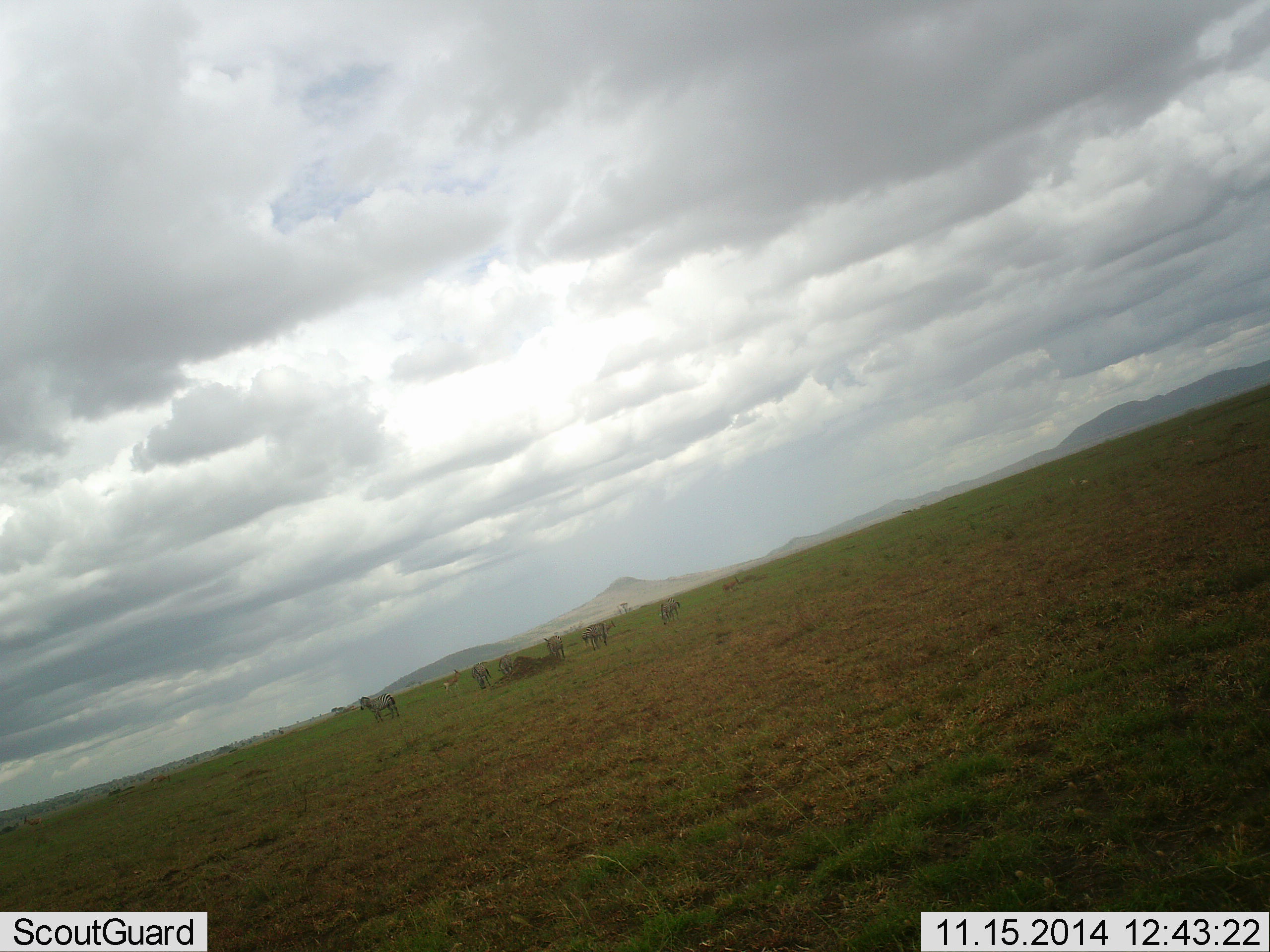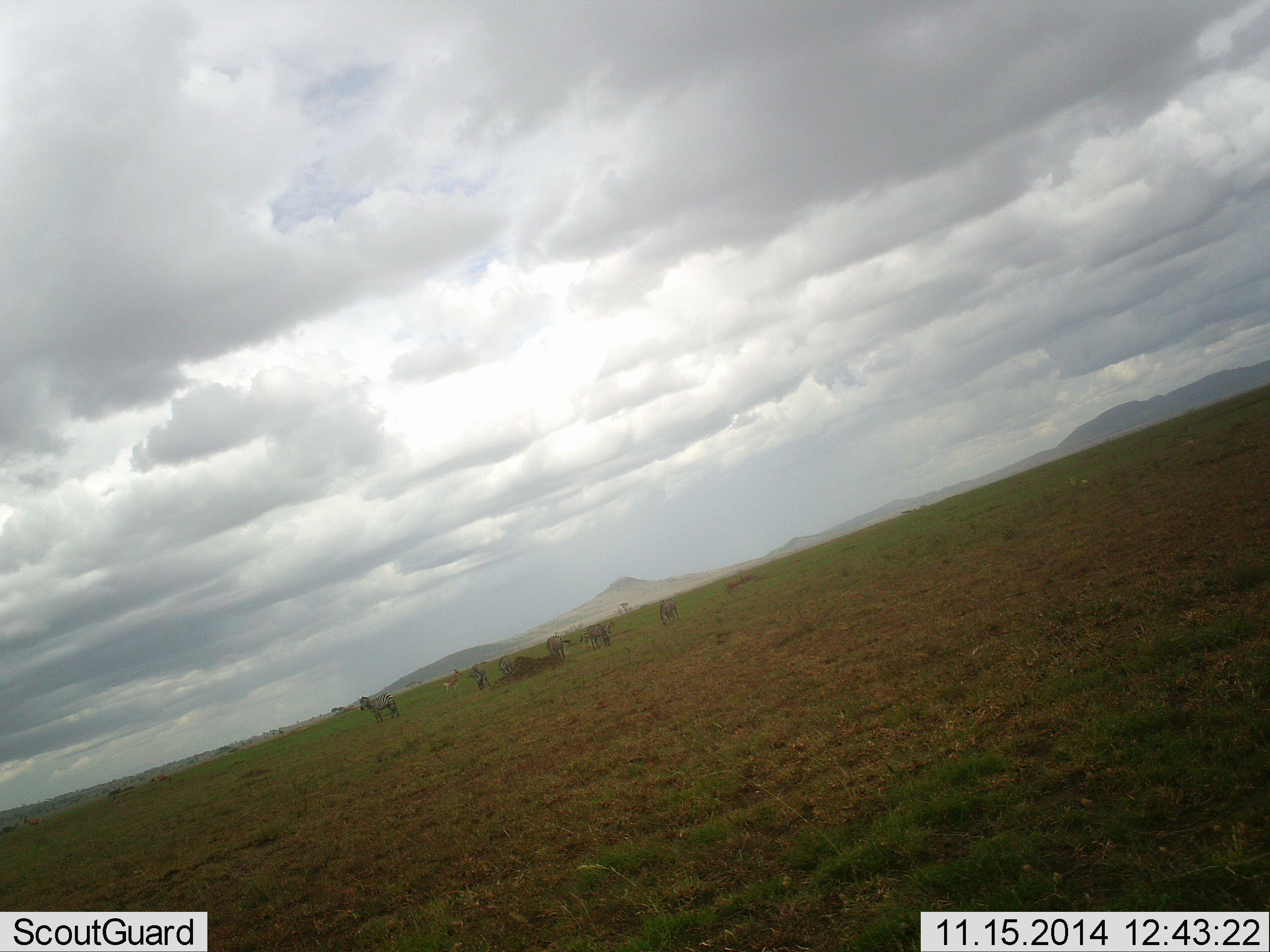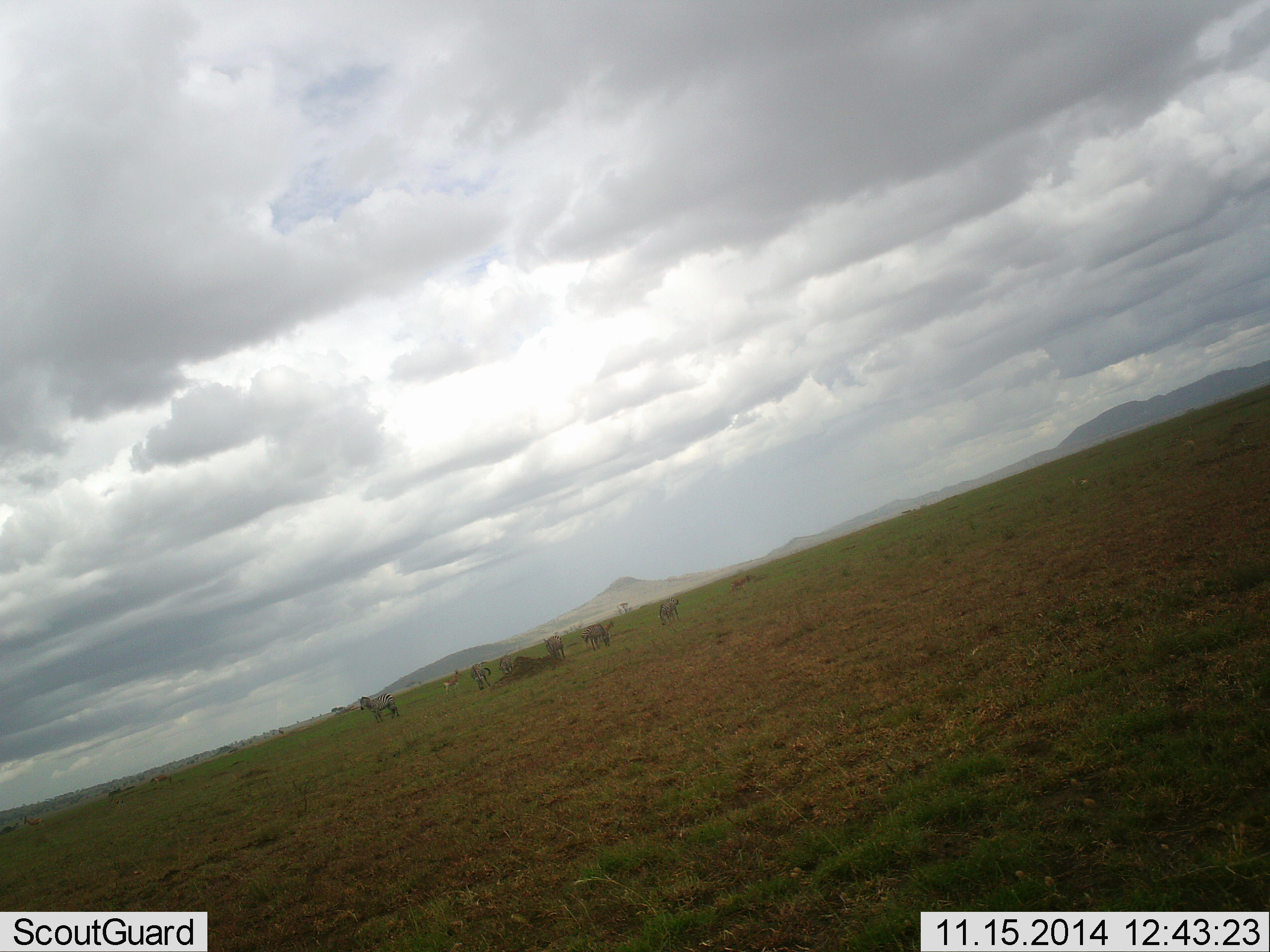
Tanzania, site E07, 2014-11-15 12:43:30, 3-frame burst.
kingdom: Animalia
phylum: Chordata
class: Mammalia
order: Perissodactyla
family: Equidae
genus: Equus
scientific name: Equus quagga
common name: plains zebra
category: zebra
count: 6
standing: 79%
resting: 0%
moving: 14%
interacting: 0%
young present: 0%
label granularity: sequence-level